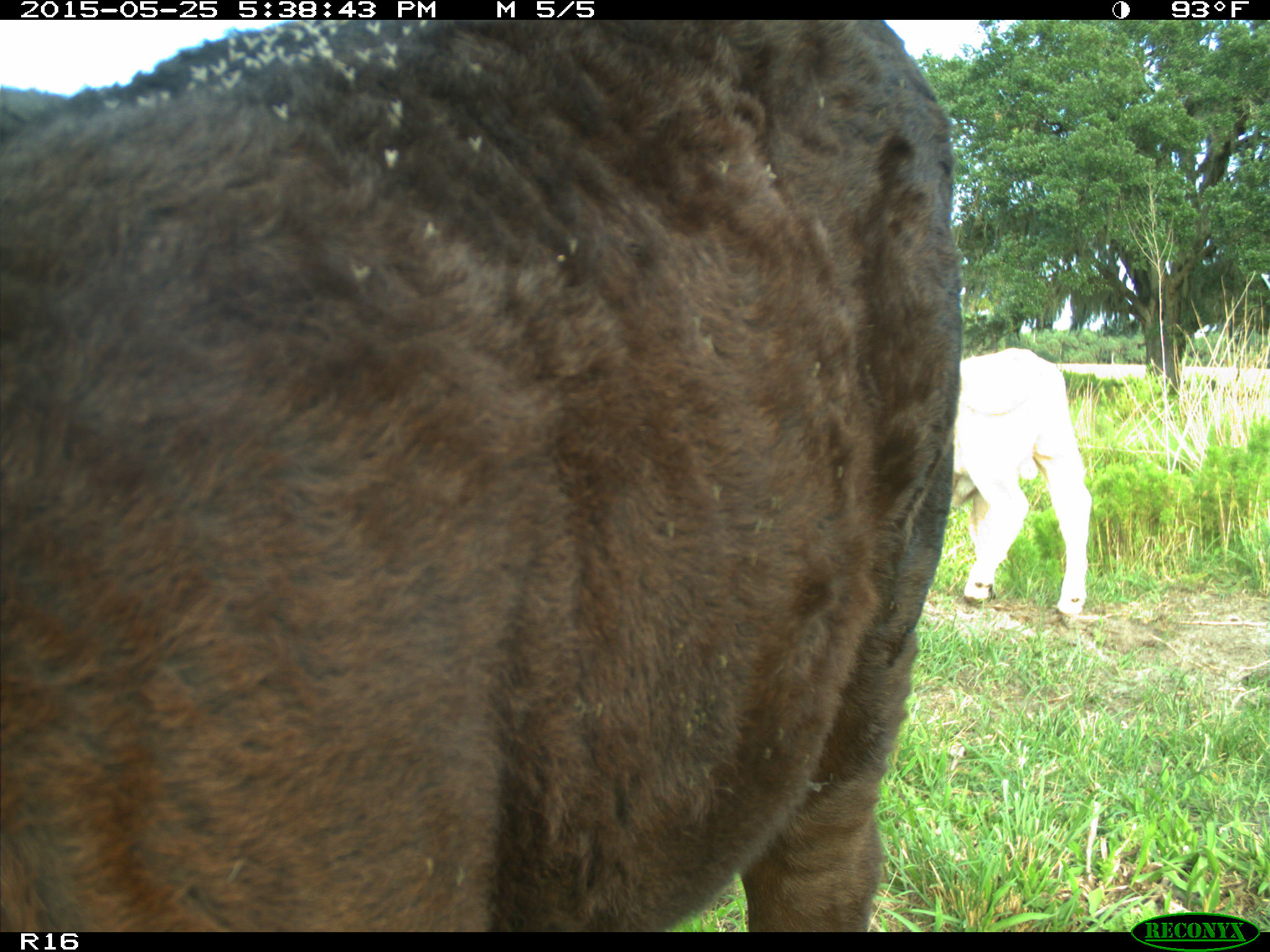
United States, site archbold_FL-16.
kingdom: Animalia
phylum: Chordata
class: Mammalia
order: Artiodactyla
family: Bovidae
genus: Bos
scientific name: Bos taurus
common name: domestic cow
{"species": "Bos taurus (domestic cow)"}